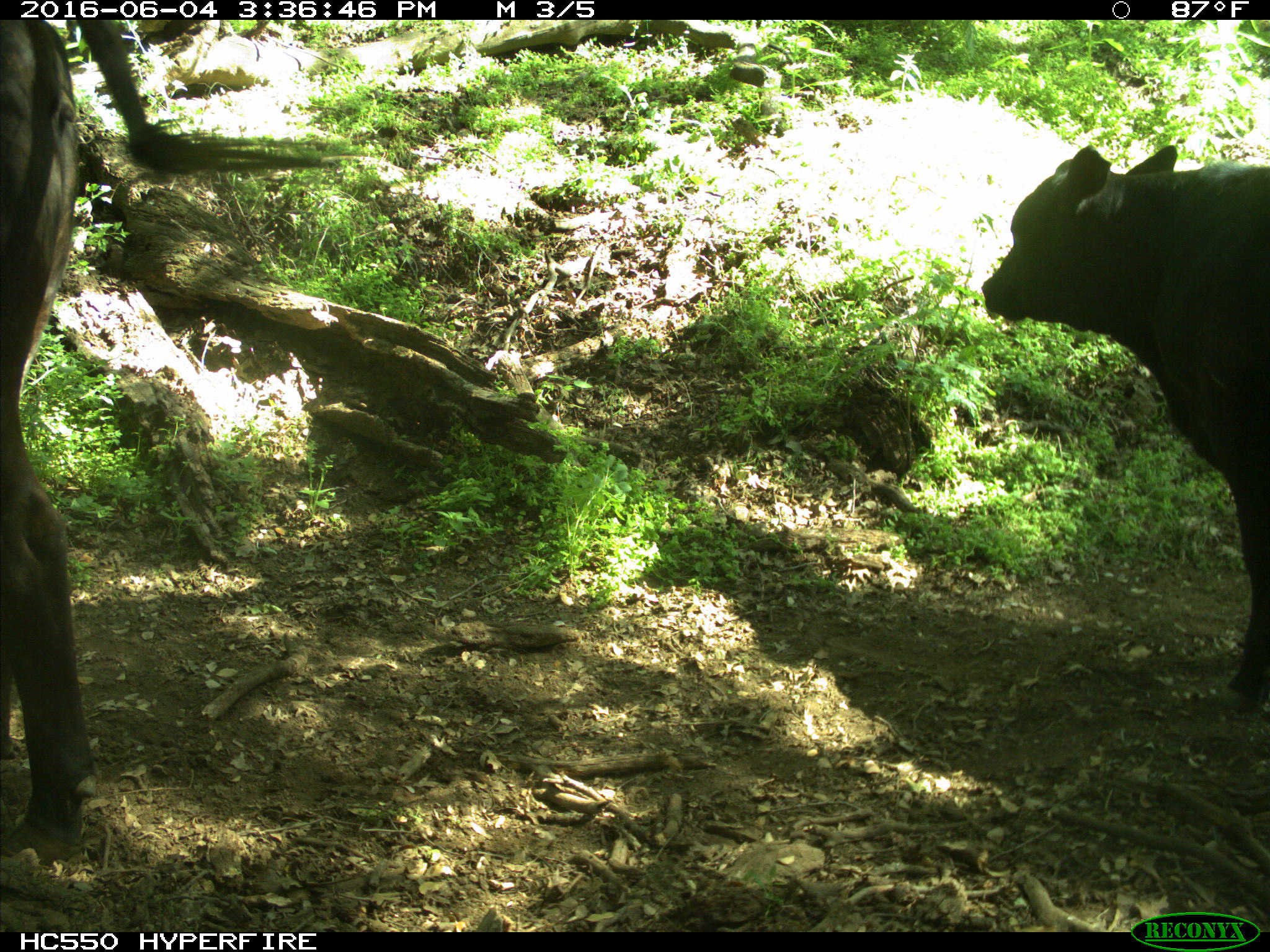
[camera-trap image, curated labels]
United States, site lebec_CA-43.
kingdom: Animalia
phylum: Chordata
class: Mammalia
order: Artiodactyla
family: Bovidae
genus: Bos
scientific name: Bos taurus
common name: domestic cow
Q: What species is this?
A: Bos taurus (domestic cow).